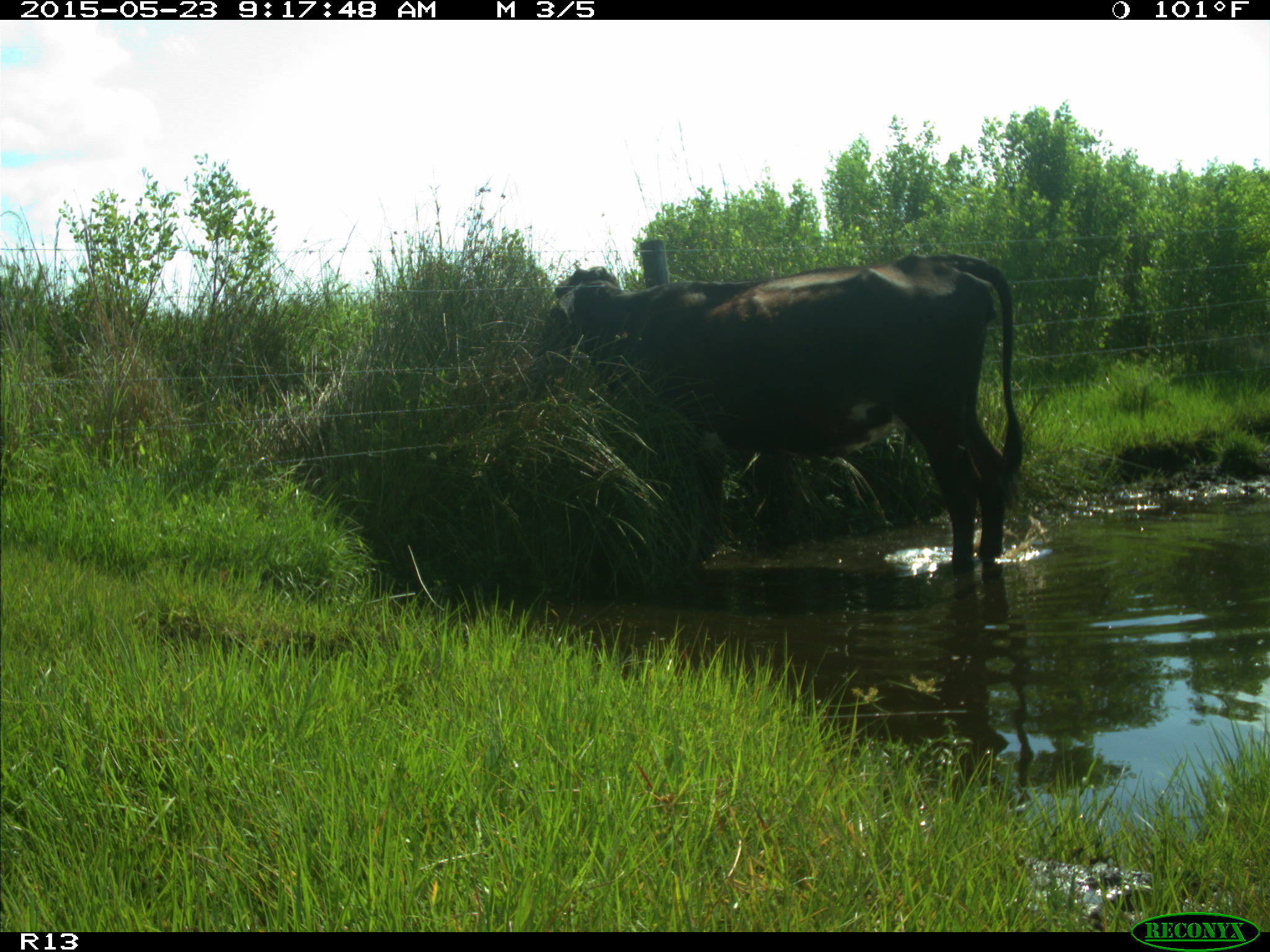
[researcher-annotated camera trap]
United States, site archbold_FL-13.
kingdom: Animalia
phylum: Chordata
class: Mammalia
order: Artiodactyla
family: Bovidae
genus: Bos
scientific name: Bos taurus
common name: domestic cow